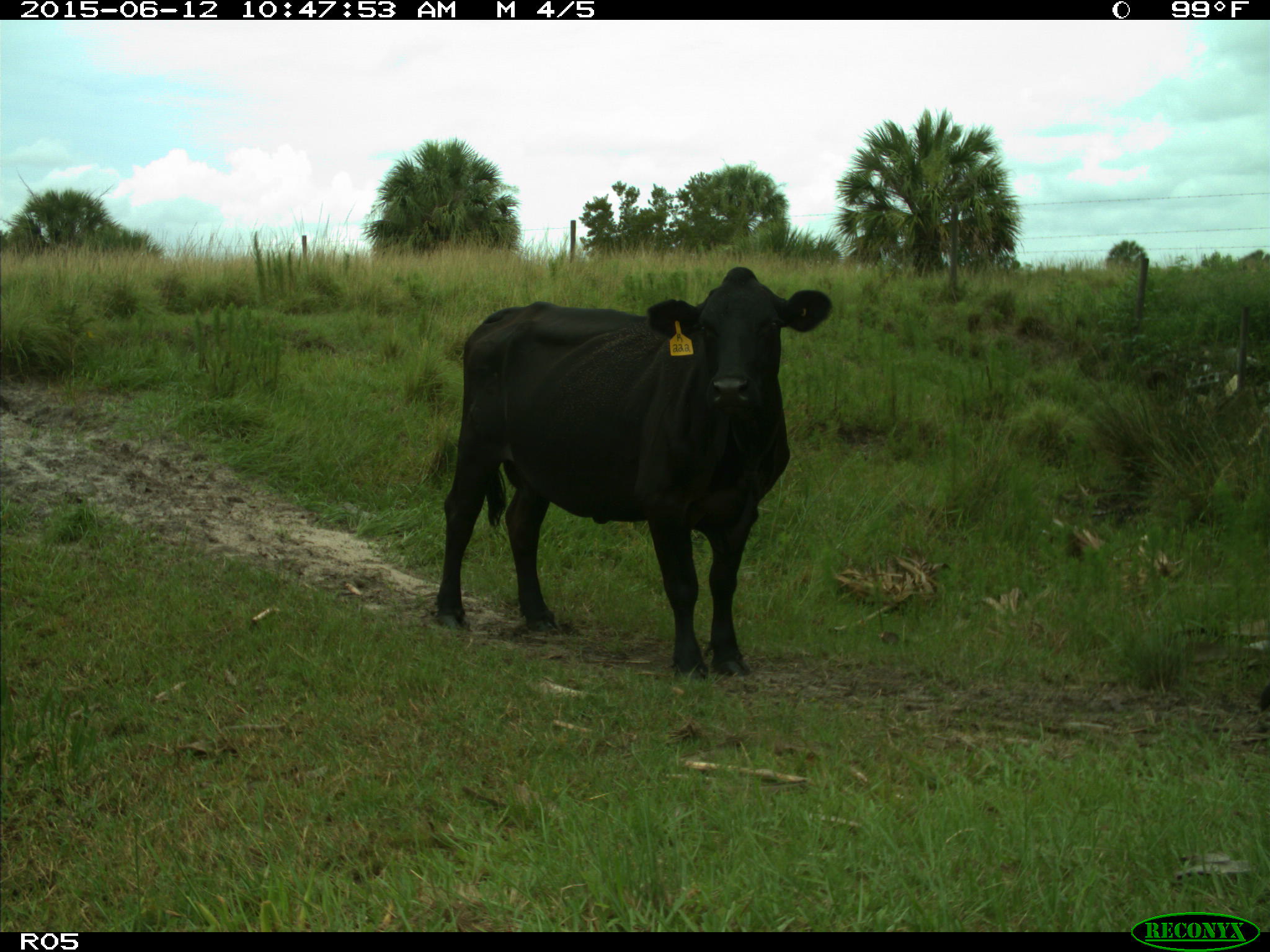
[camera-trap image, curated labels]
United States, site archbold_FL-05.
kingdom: Animalia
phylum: Chordata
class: Mammalia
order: Artiodactyla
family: Bovidae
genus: Bos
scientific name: Bos taurus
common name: domestic cow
Bos taurus (domestic cow).